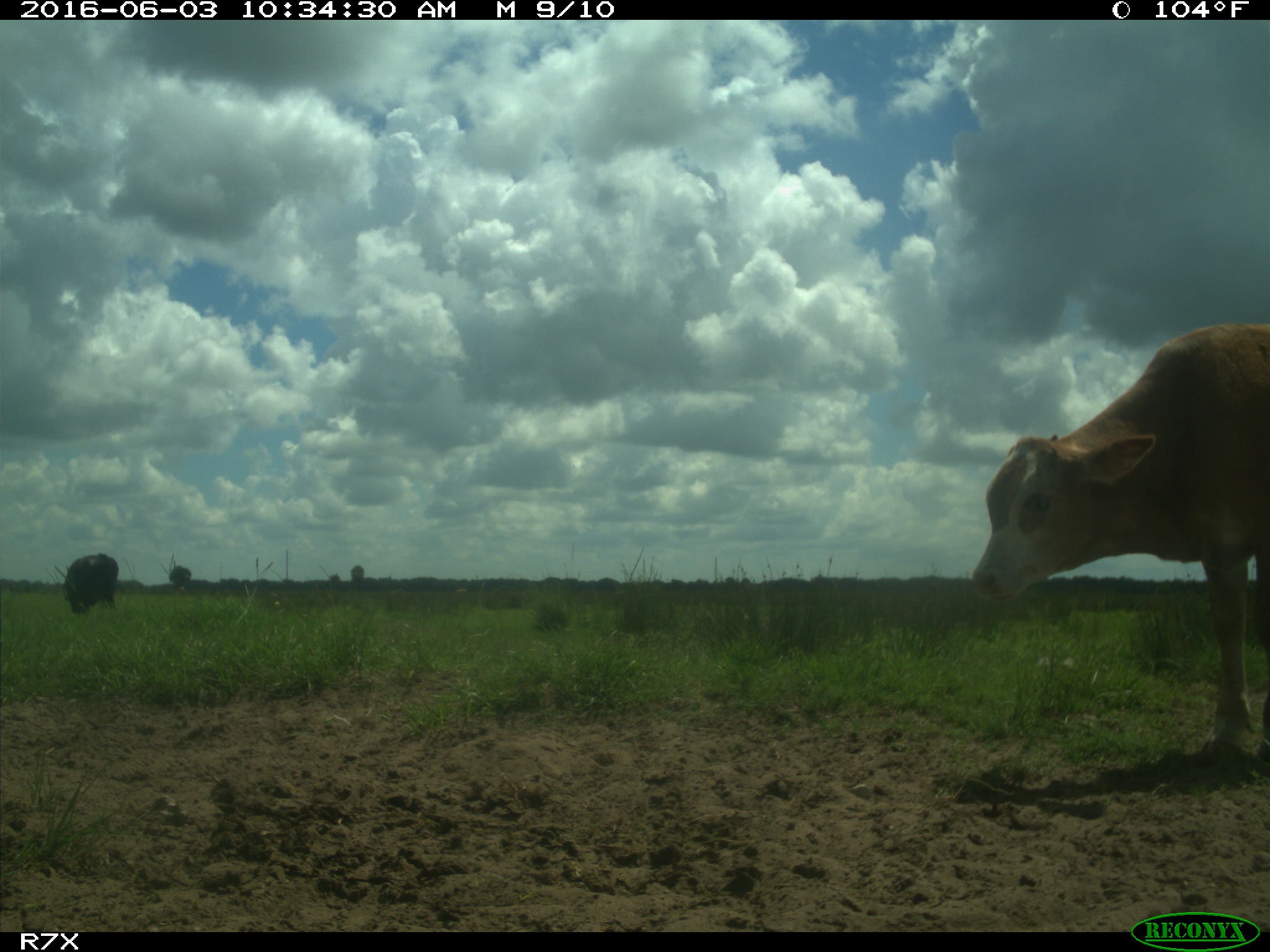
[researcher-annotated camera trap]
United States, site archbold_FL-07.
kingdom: Animalia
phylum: Chordata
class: Mammalia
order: Artiodactyla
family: Bovidae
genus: Bos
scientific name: Bos taurus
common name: domestic cow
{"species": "Bos taurus (domestic cow)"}